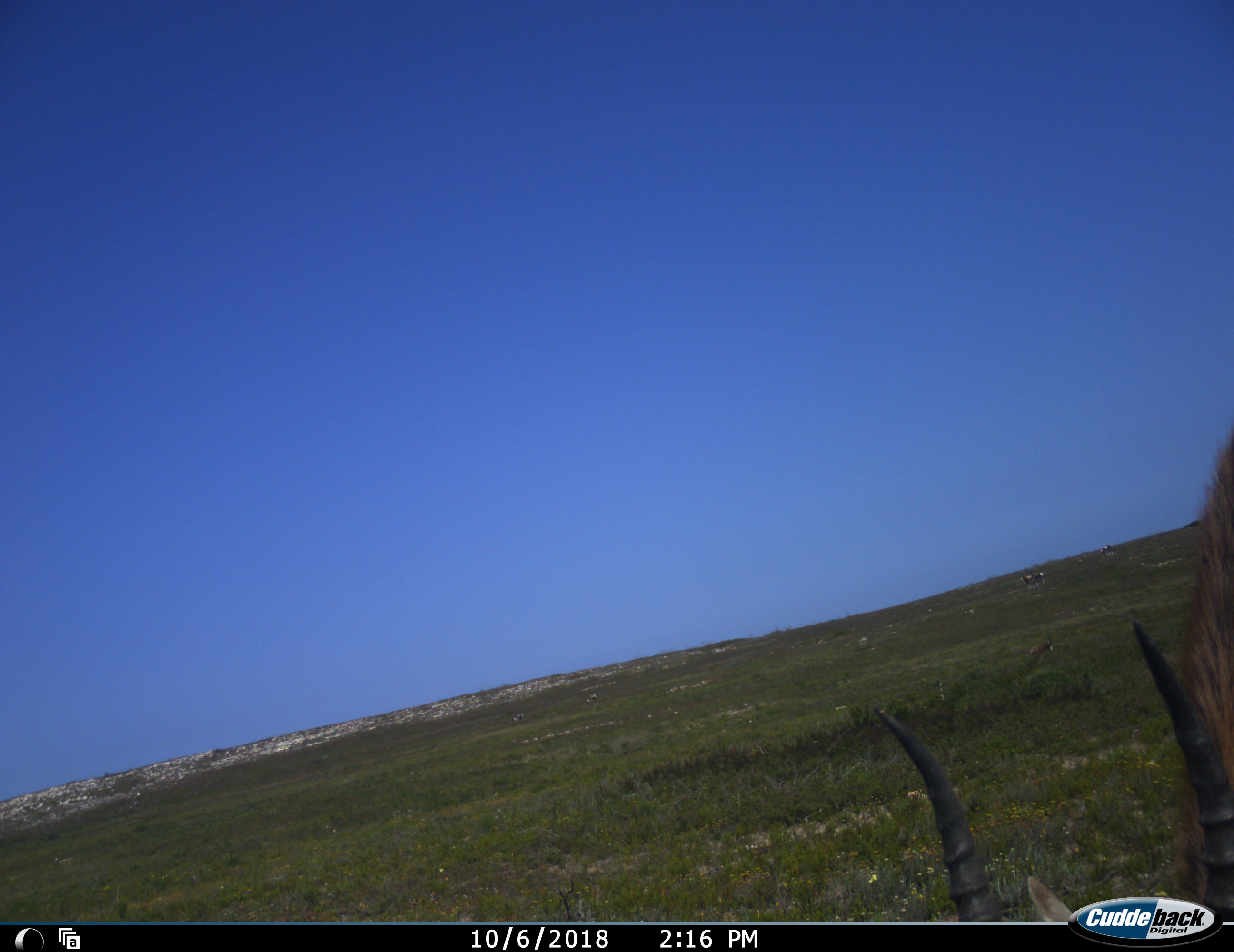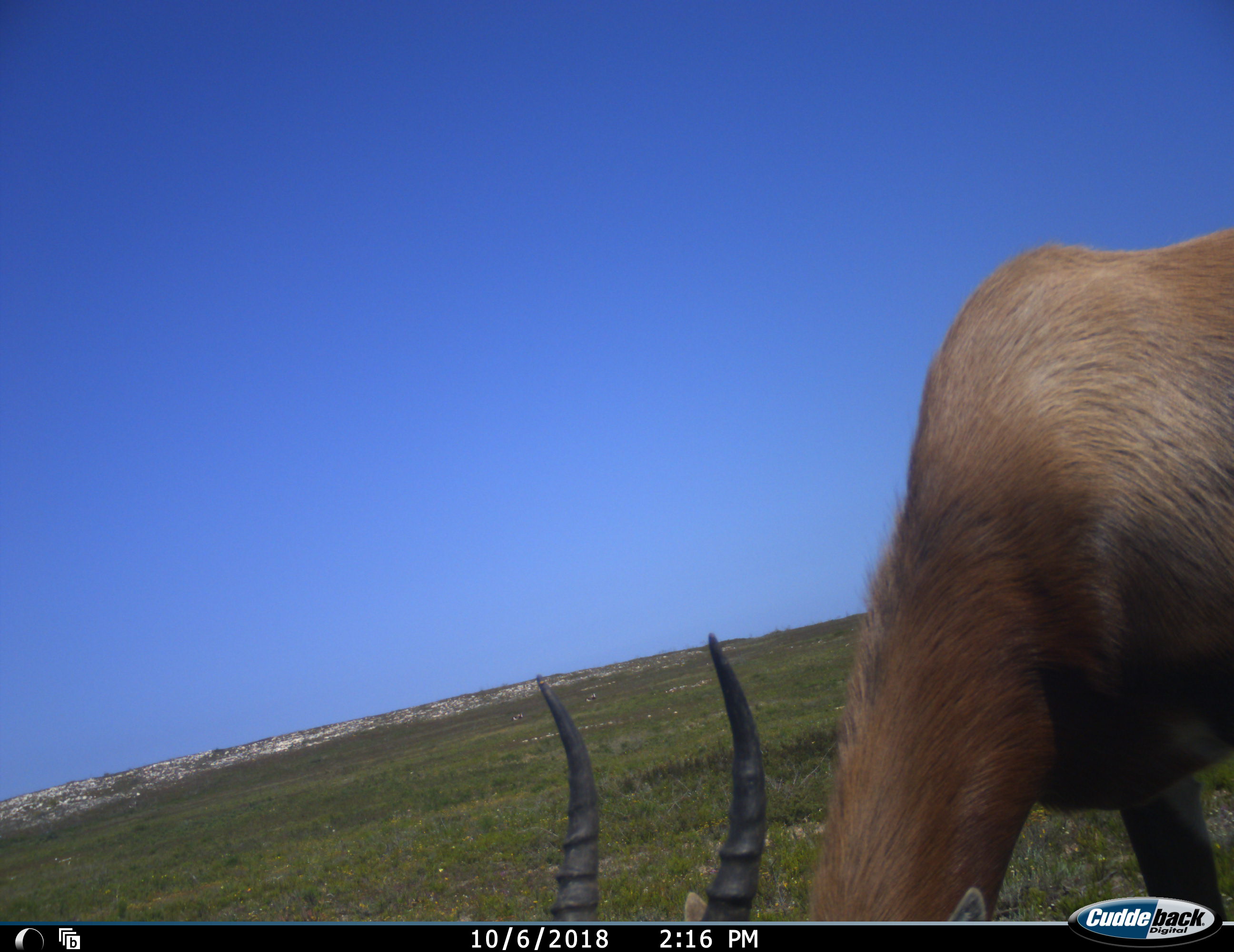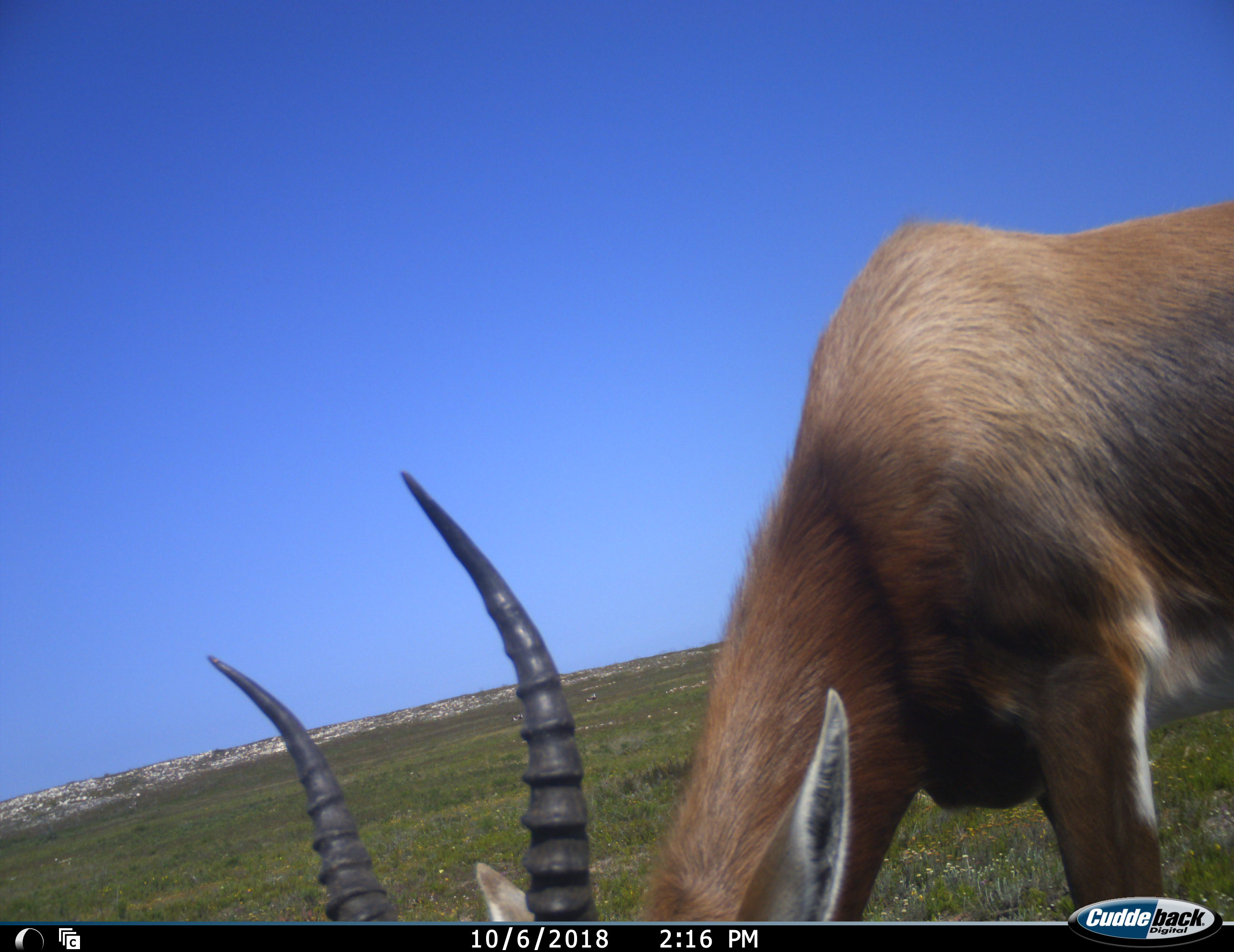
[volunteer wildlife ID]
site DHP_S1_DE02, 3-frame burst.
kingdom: Animalia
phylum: Chordata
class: Mammalia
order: Artiodactyla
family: Bovidae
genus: Damaliscus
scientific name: Damaliscus pygargus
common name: bontebok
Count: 1.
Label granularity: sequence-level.